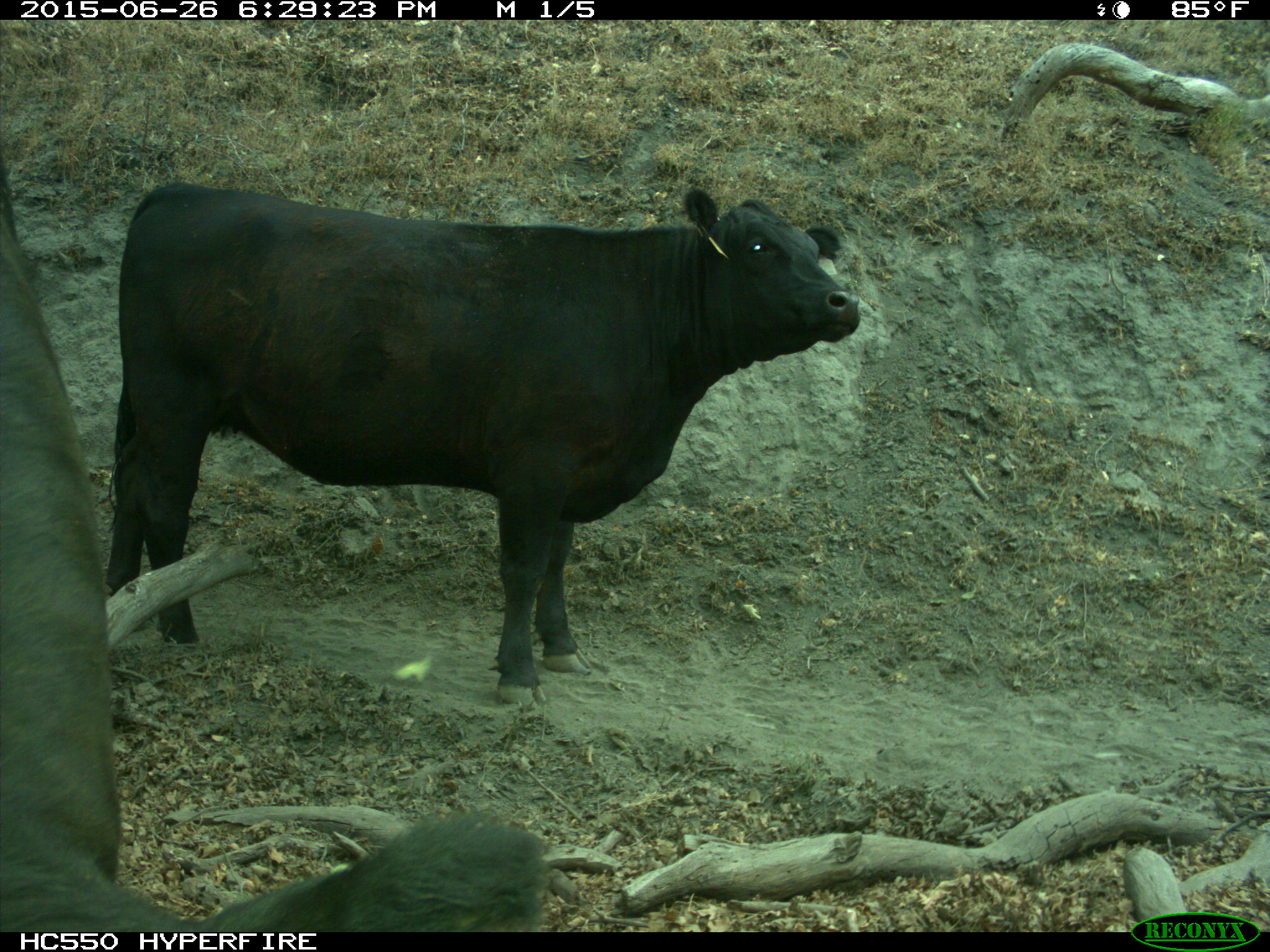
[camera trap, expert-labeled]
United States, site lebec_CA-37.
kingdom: Animalia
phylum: Chordata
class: Mammalia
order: Artiodactyla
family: Bovidae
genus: Bos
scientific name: Bos taurus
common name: domestic cow